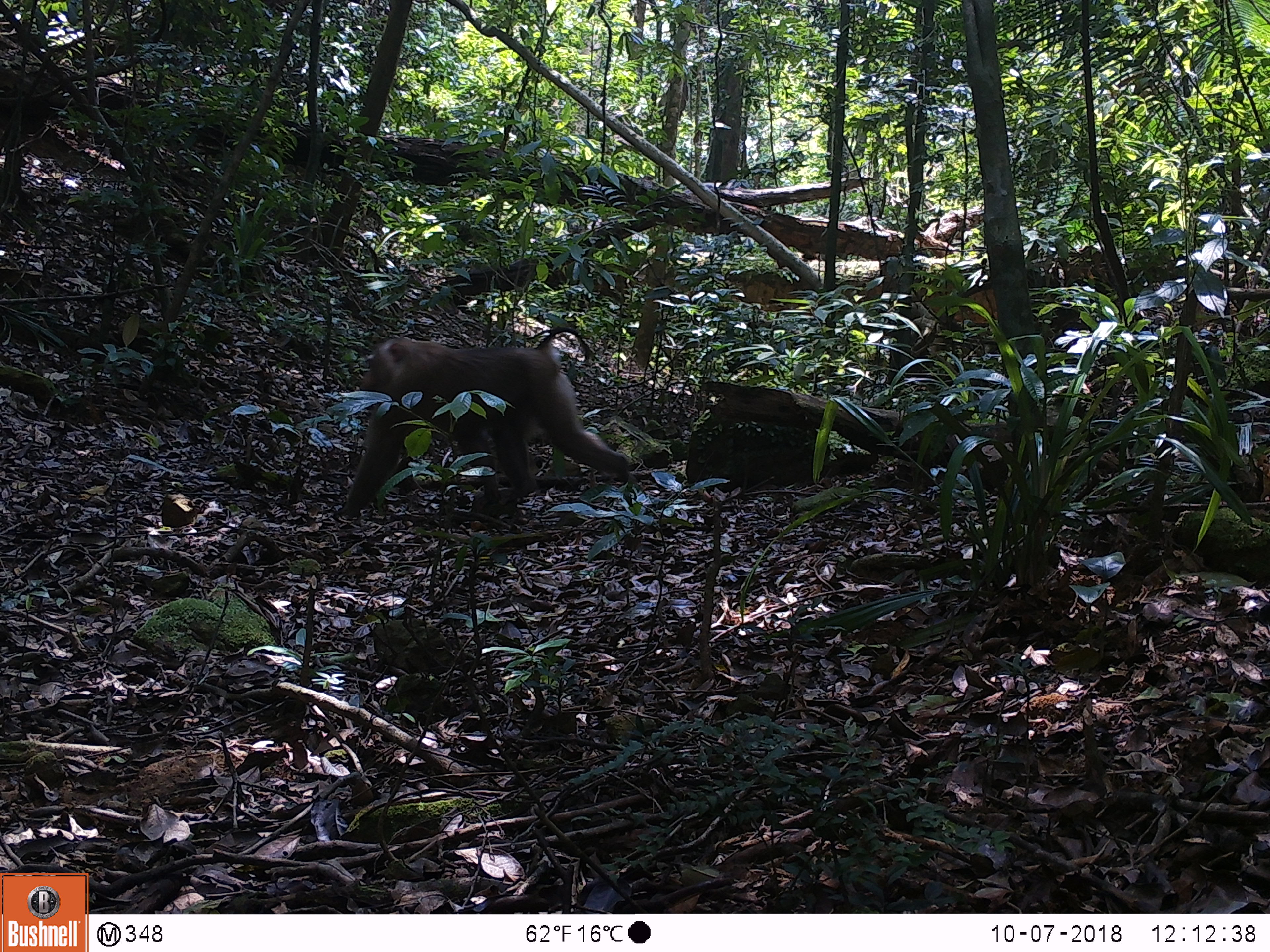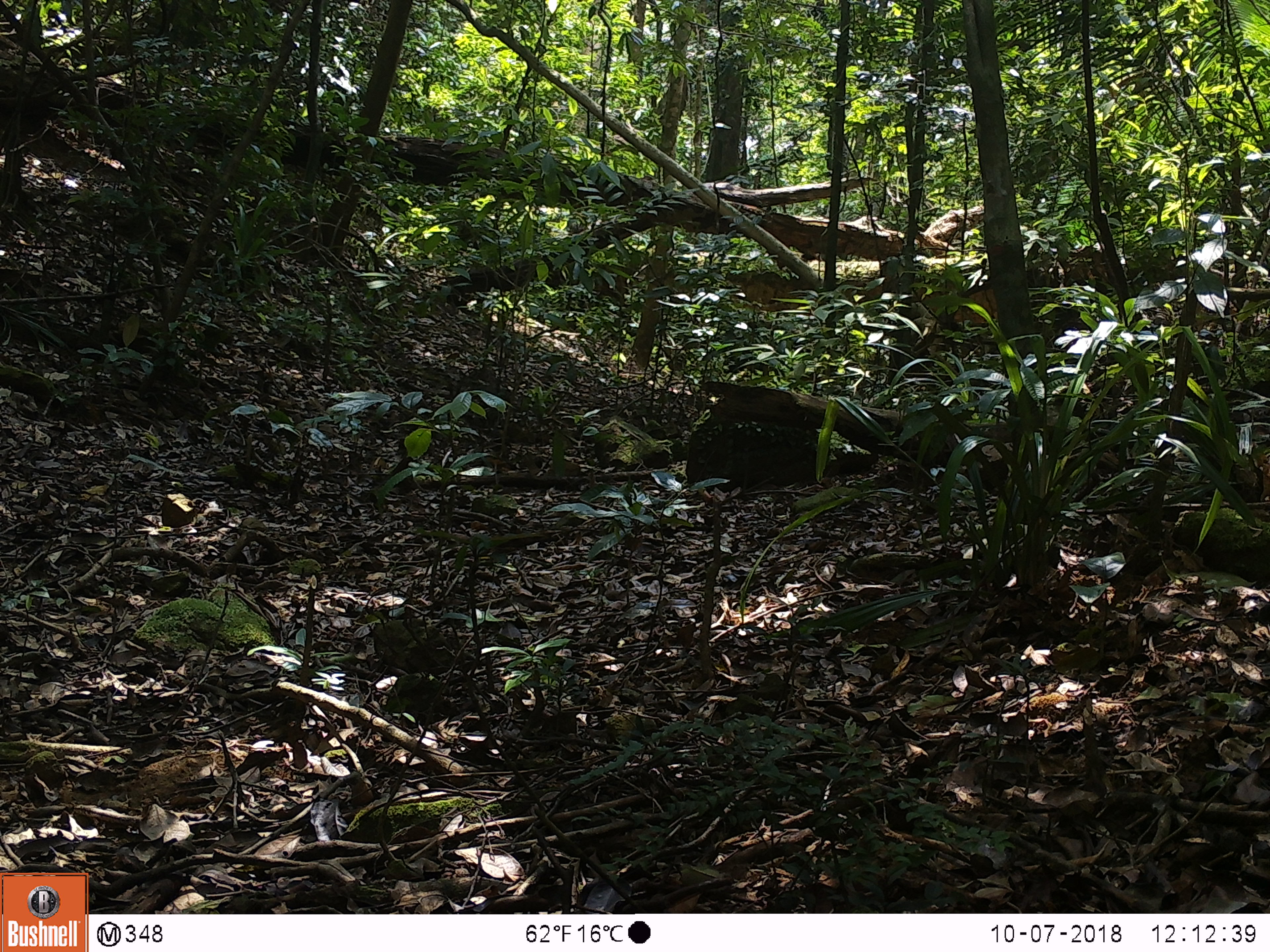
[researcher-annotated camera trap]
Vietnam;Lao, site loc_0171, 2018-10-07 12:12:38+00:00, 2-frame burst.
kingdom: Animalia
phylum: Chordata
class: Mammalia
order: Primates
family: Cercopithecidae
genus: Macaca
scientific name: Macaca nemestrina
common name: pig-tailed macaque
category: pig tailed macaque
Pig tailed macaque (pig-tailed macaque) (Macaca nemestrina). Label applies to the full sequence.